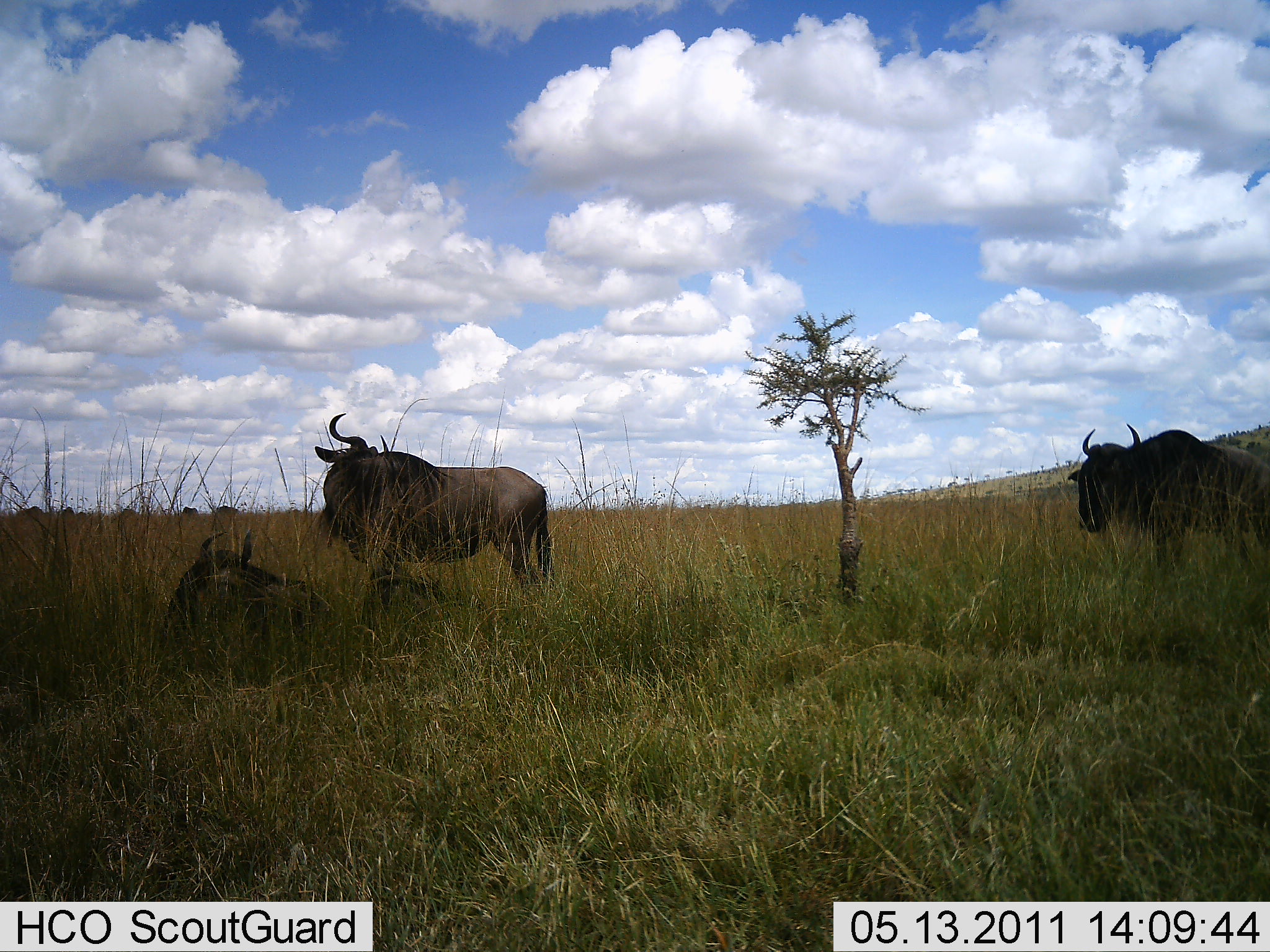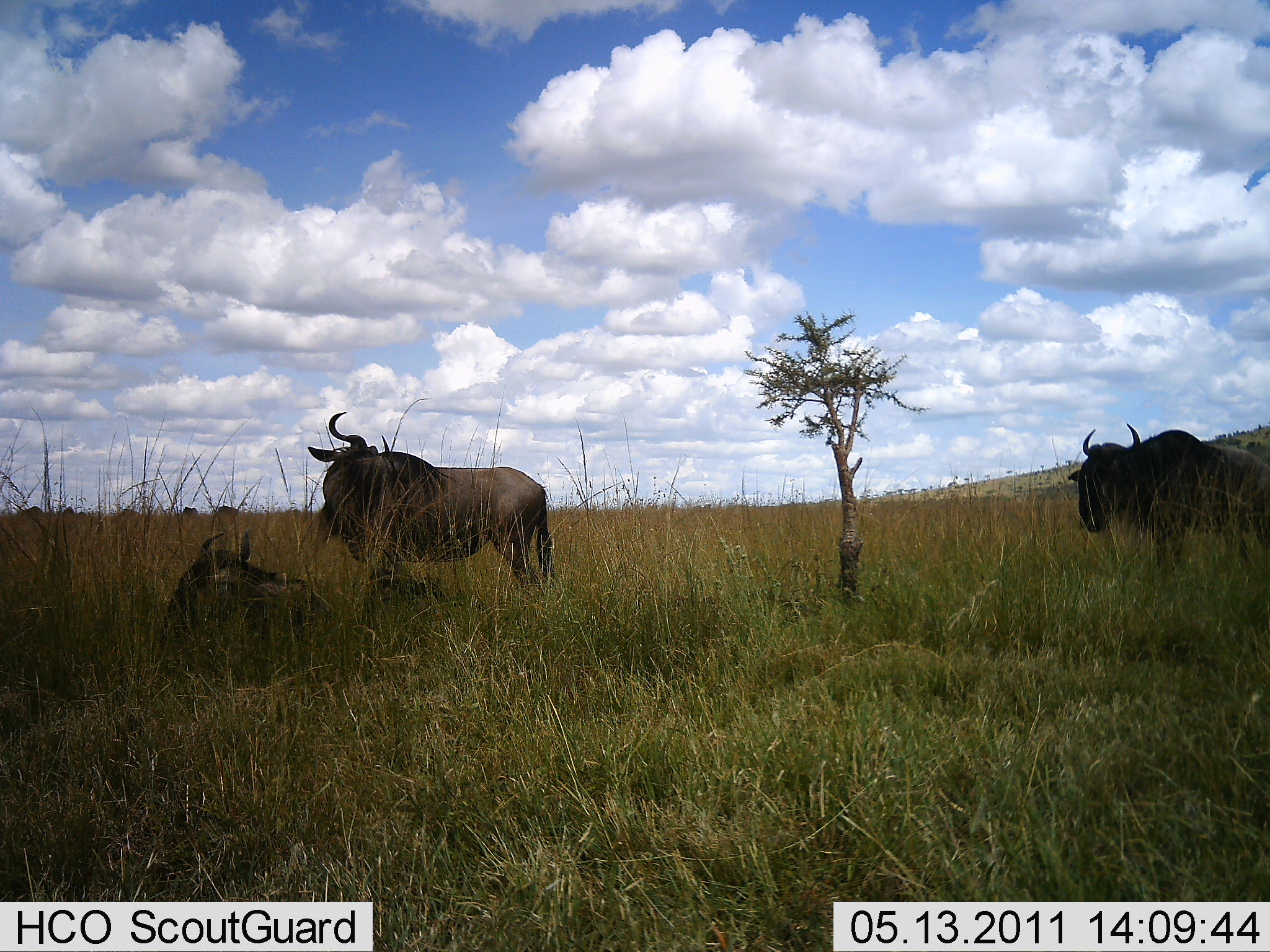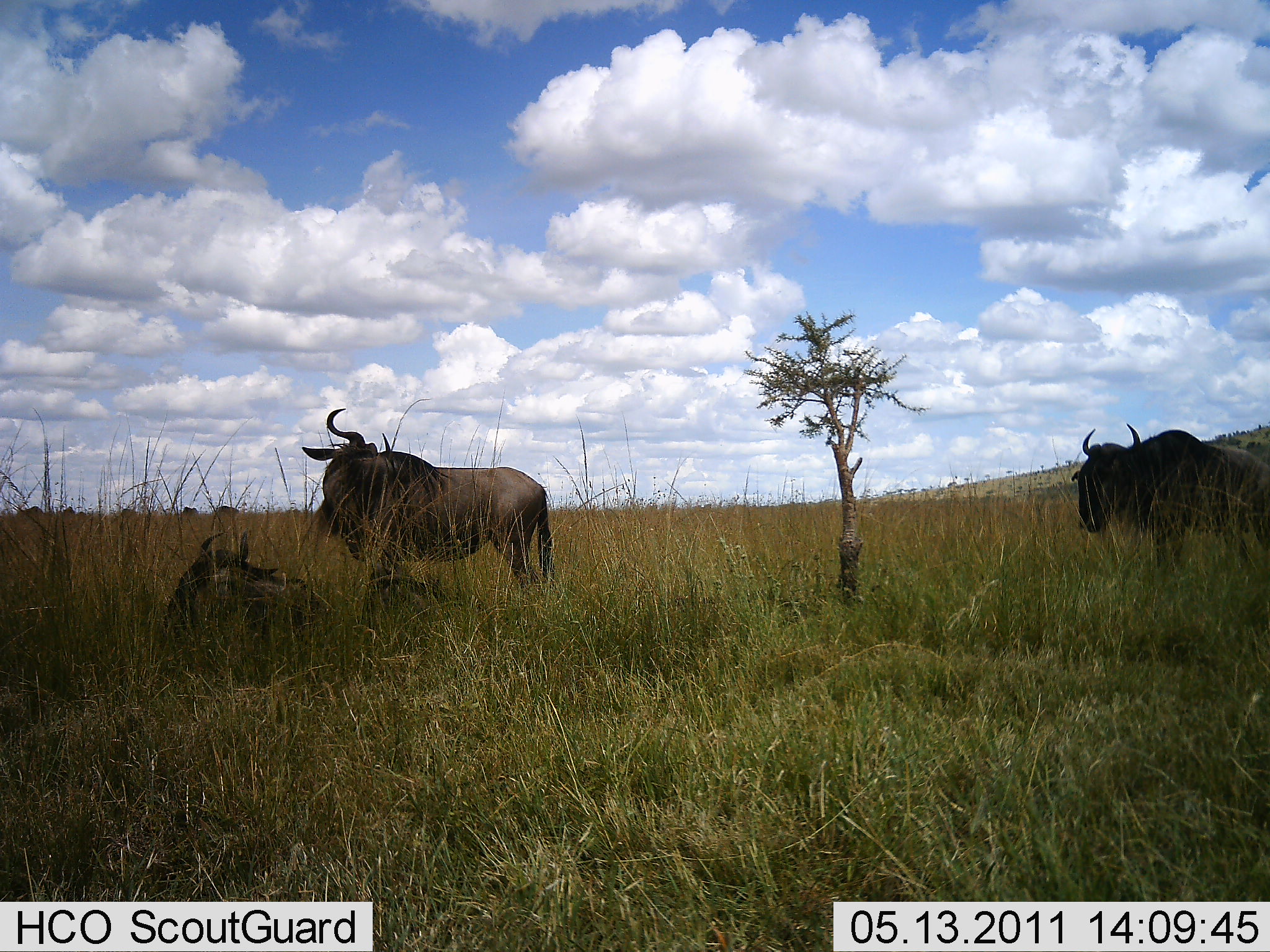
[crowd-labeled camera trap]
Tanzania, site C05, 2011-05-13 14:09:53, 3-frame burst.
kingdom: Animalia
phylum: Chordata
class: Mammalia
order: Artiodactyla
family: Bovidae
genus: Connochaetes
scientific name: Connochaetes taurinus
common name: blue wildebeest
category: wildebeest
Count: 3.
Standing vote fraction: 100%.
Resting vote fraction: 75%.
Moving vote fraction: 0%.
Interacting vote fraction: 0%.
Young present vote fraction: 0%.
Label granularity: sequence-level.